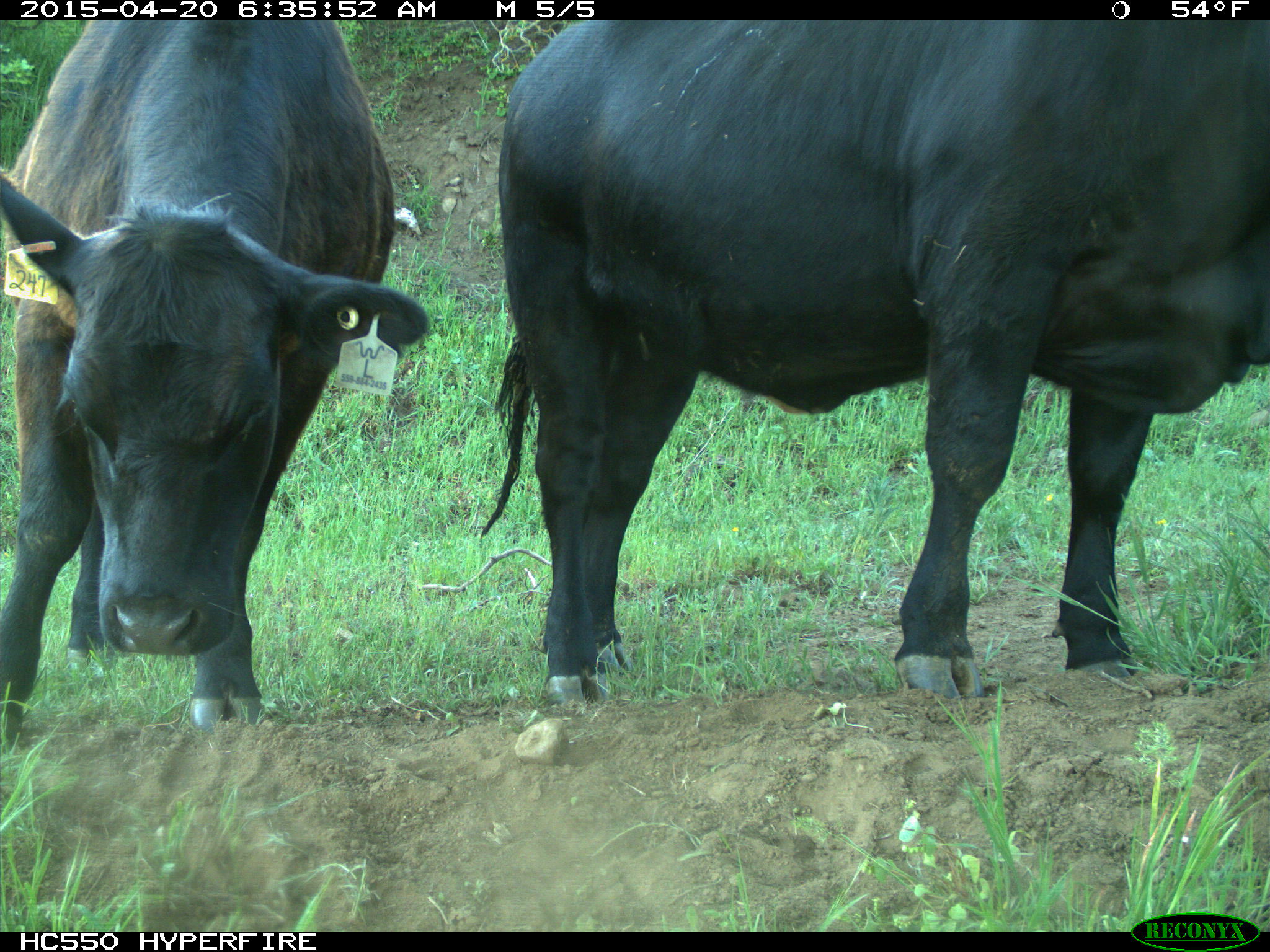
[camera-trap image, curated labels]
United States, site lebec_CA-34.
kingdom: Animalia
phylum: Chordata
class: Mammalia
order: Artiodactyla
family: Bovidae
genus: Bos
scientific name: Bos taurus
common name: domestic cow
Bos taurus (domestic cow).